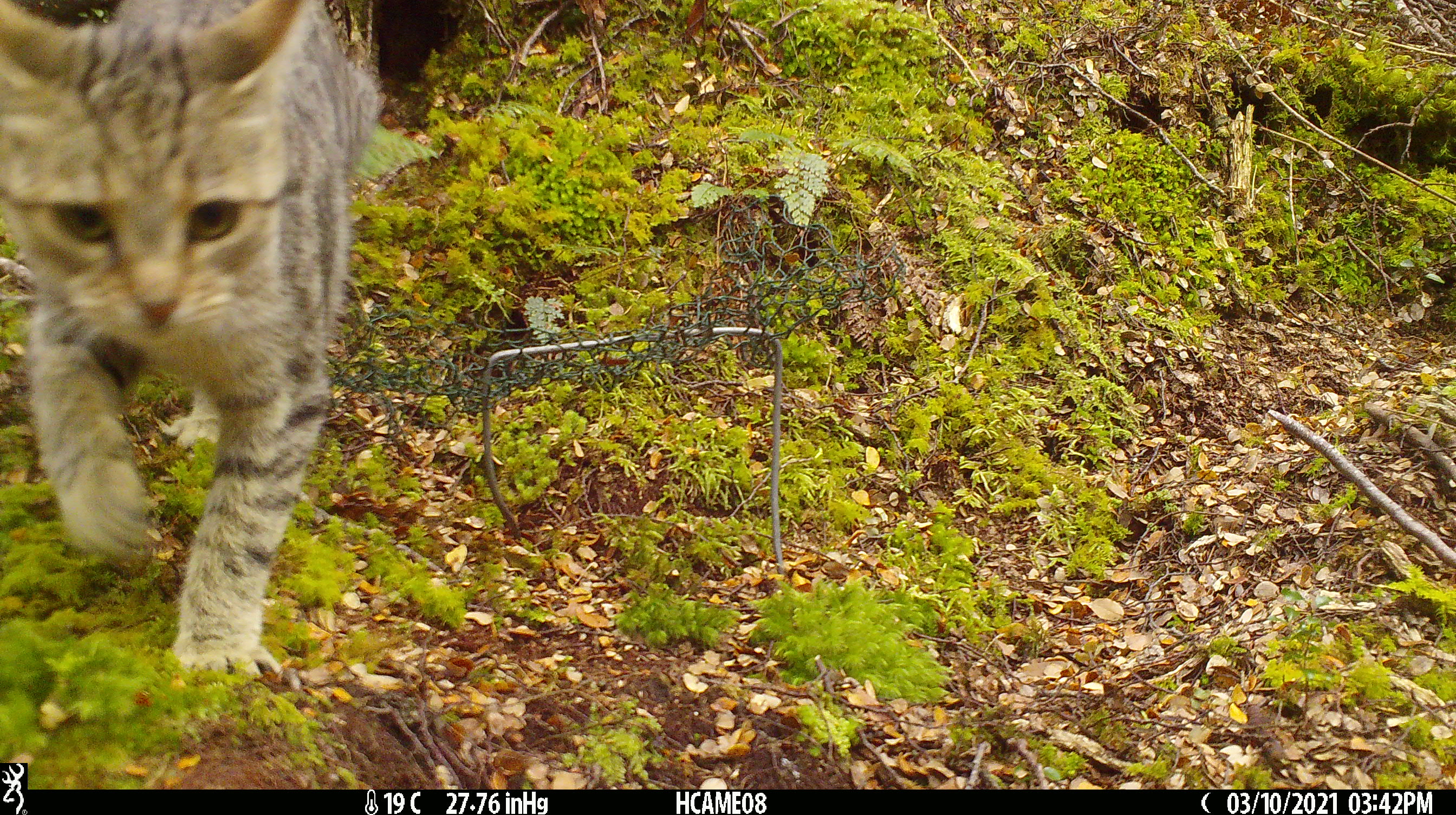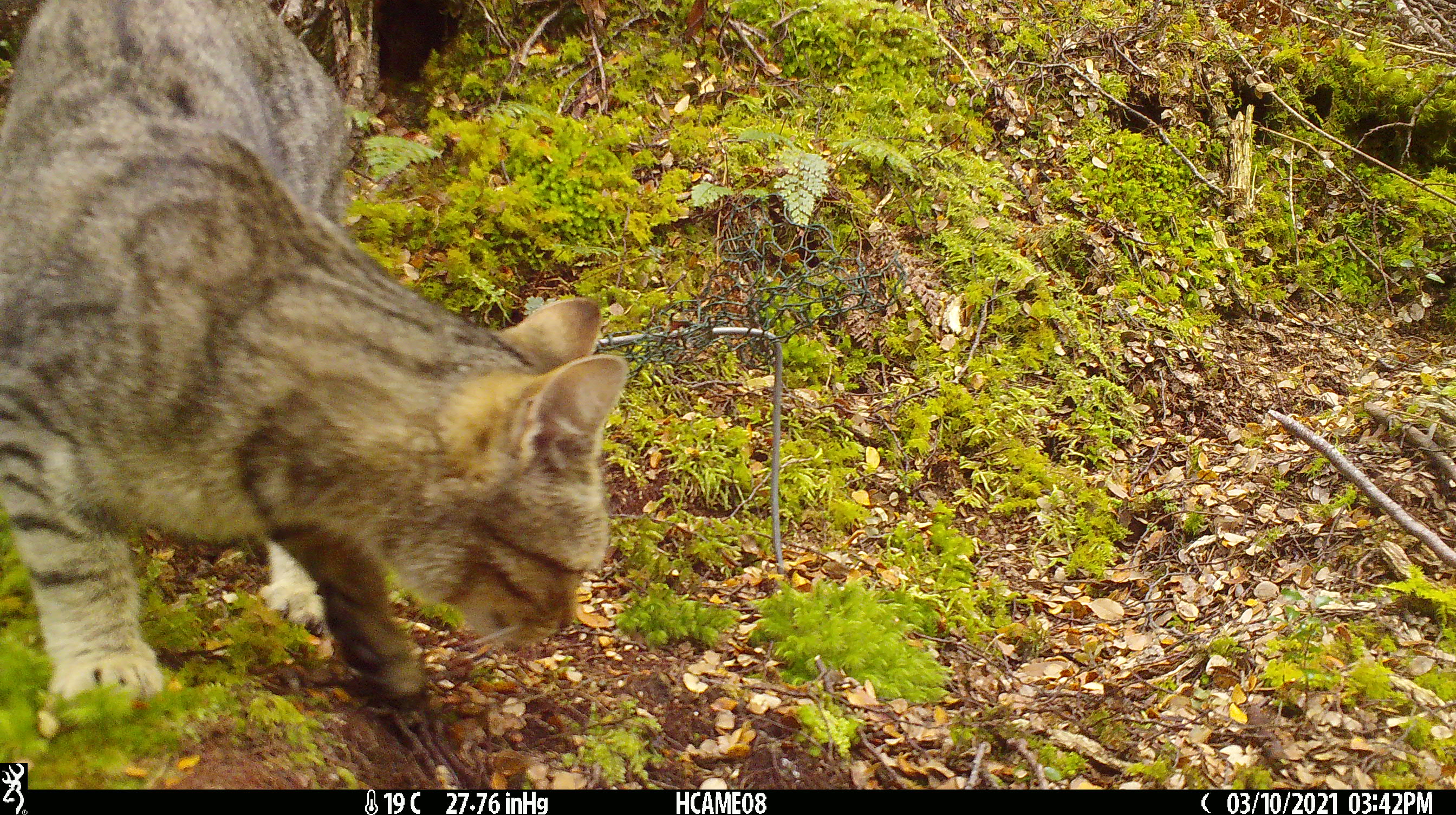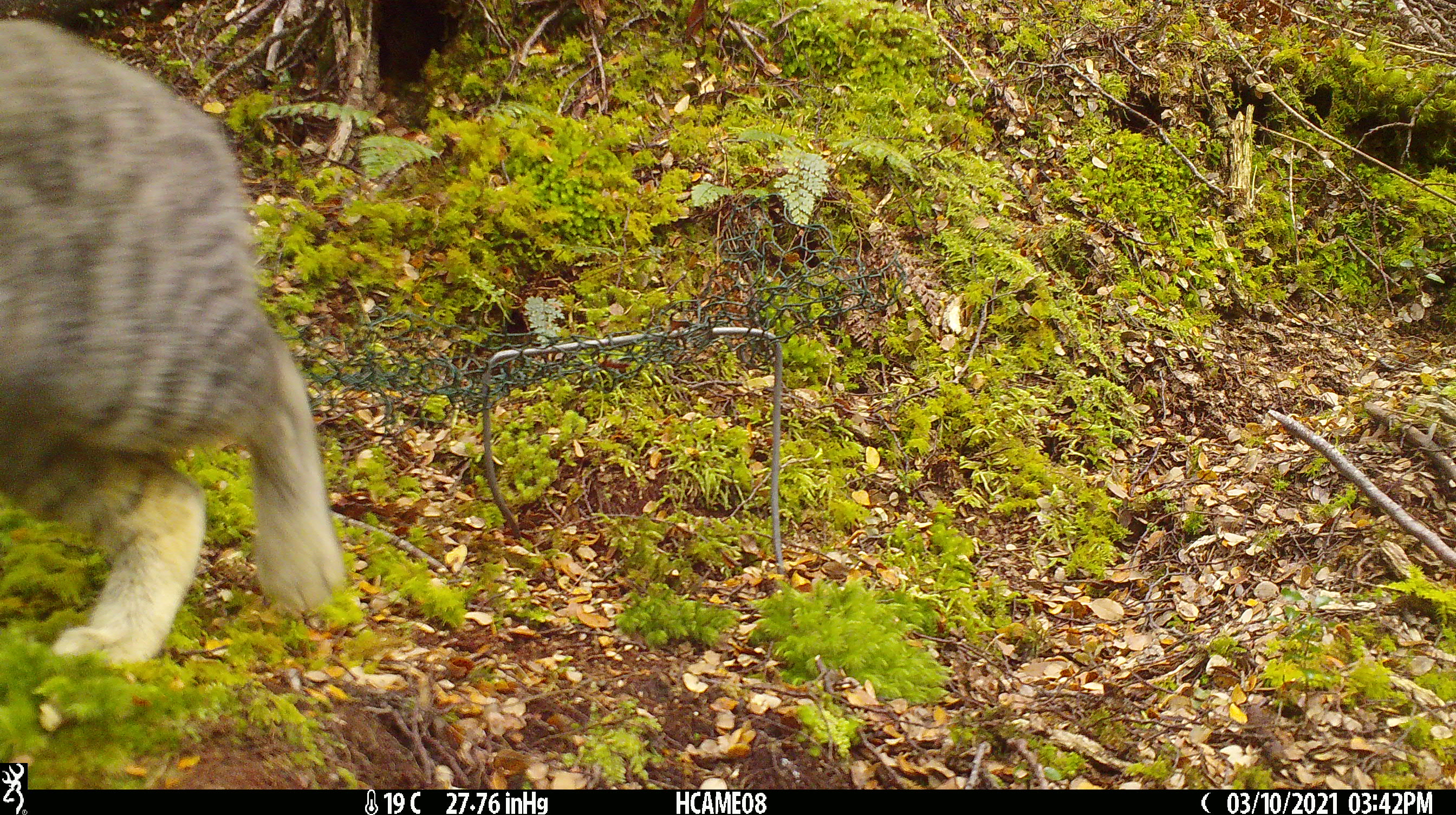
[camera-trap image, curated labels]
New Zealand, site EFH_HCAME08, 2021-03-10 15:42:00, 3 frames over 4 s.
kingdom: Animalia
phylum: Chordata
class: Mammalia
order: Carnivora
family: Felidae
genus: Felis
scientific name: Felis catus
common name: domestic cat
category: cat